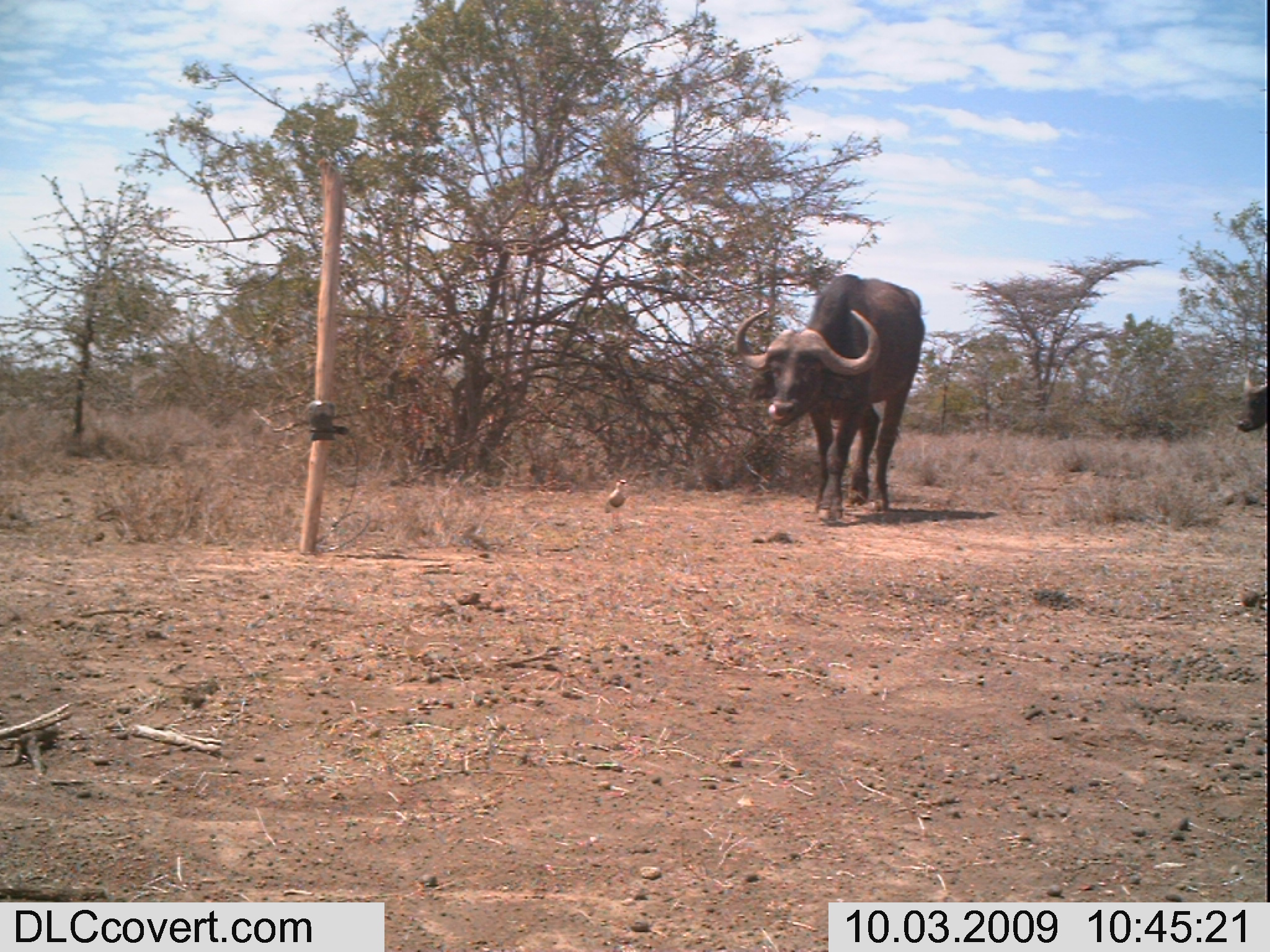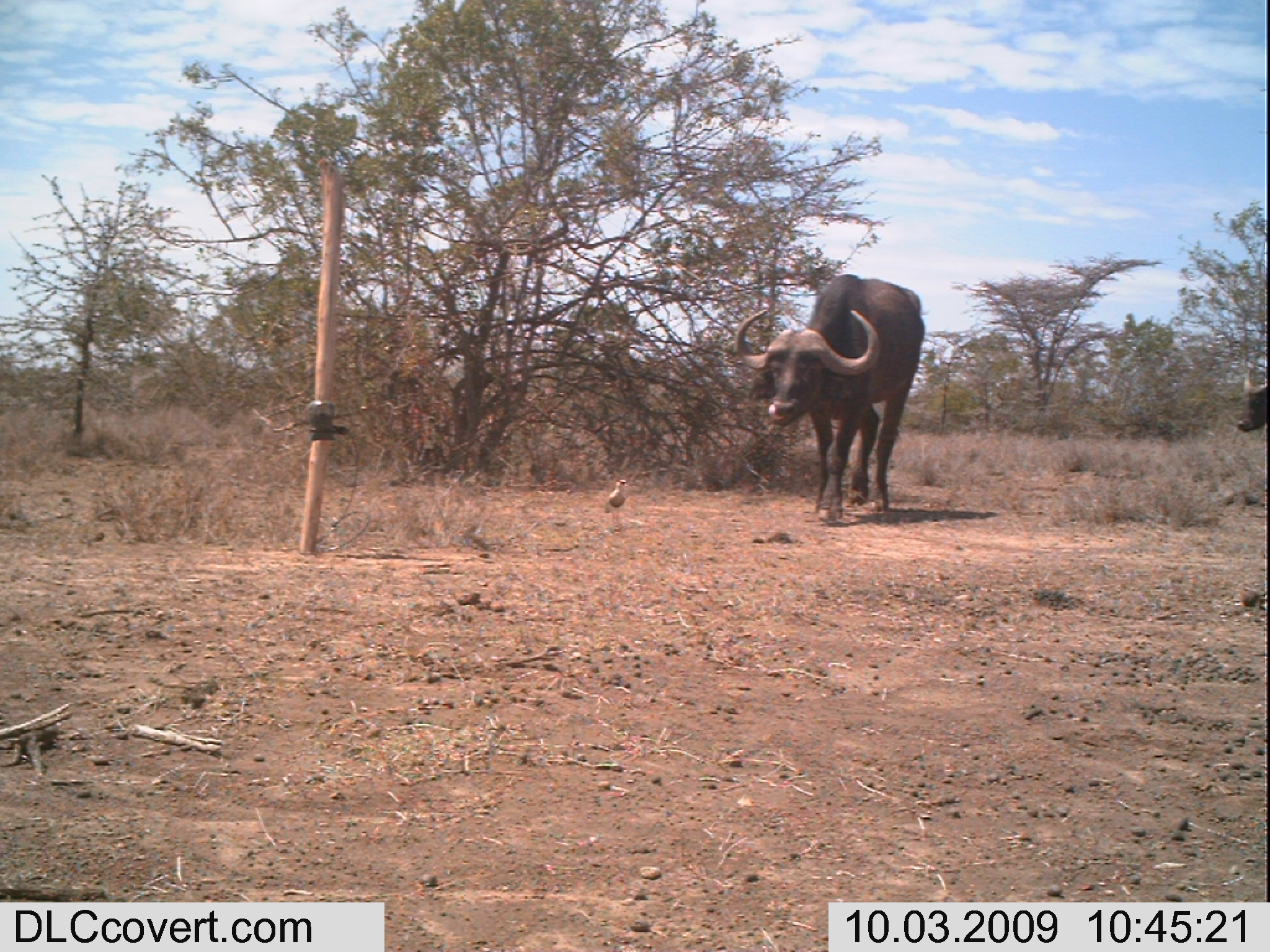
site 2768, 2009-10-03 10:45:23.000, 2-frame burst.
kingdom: Animalia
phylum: Chordata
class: Mammalia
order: Artiodactyla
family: Bovidae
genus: Syncerus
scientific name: Syncerus caffer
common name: african buffalo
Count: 2.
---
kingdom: Animalia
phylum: Chordata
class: Aves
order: Charadriiformes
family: Charadriidae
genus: Vanellus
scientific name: Vanellus coronatus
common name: crowned lapwing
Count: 1.